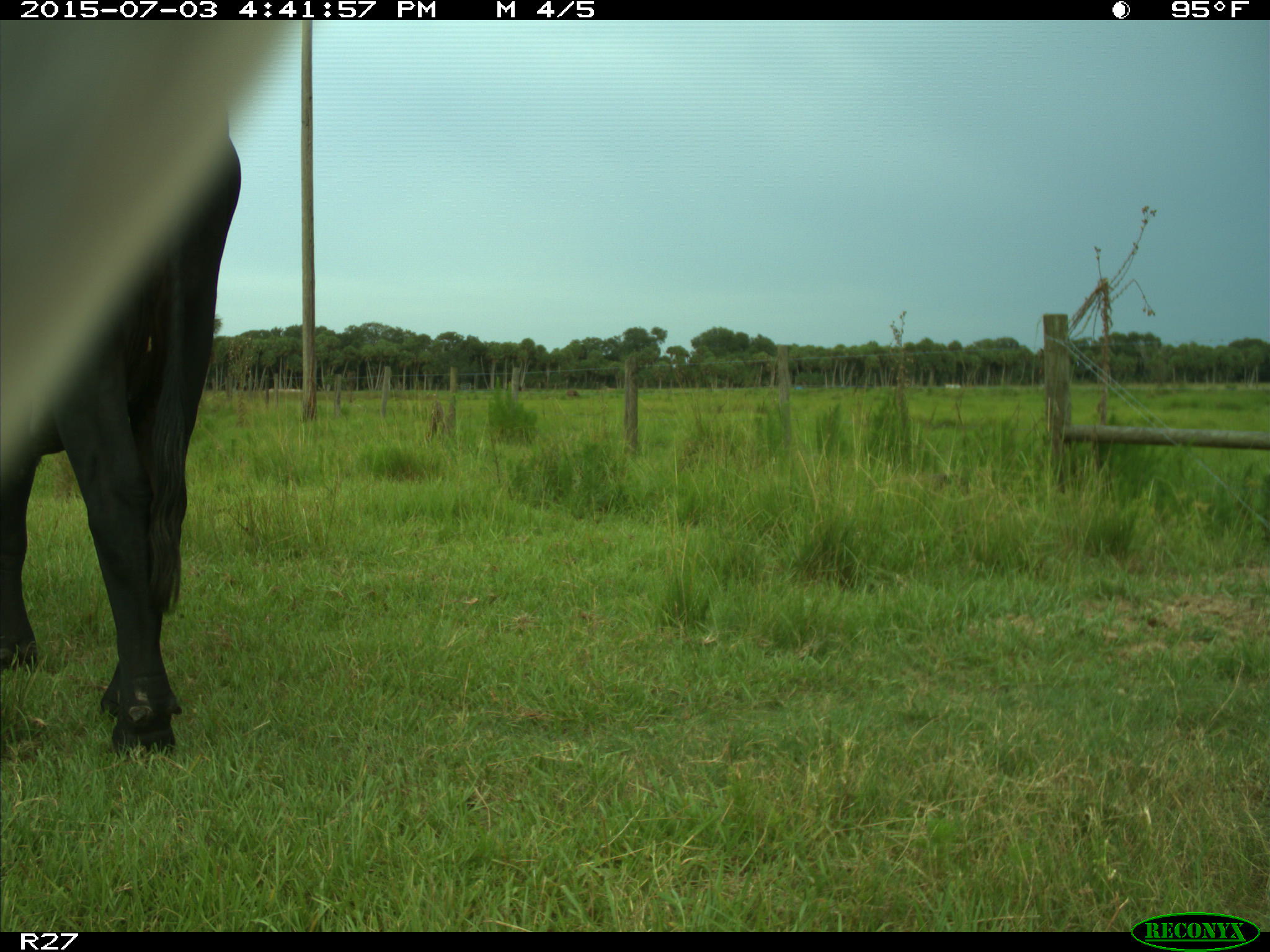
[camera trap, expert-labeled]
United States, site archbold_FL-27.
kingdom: Animalia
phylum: Chordata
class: Mammalia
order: Artiodactyla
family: Bovidae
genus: Bos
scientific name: Bos taurus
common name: domestic cow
Bos taurus (domestic cow).